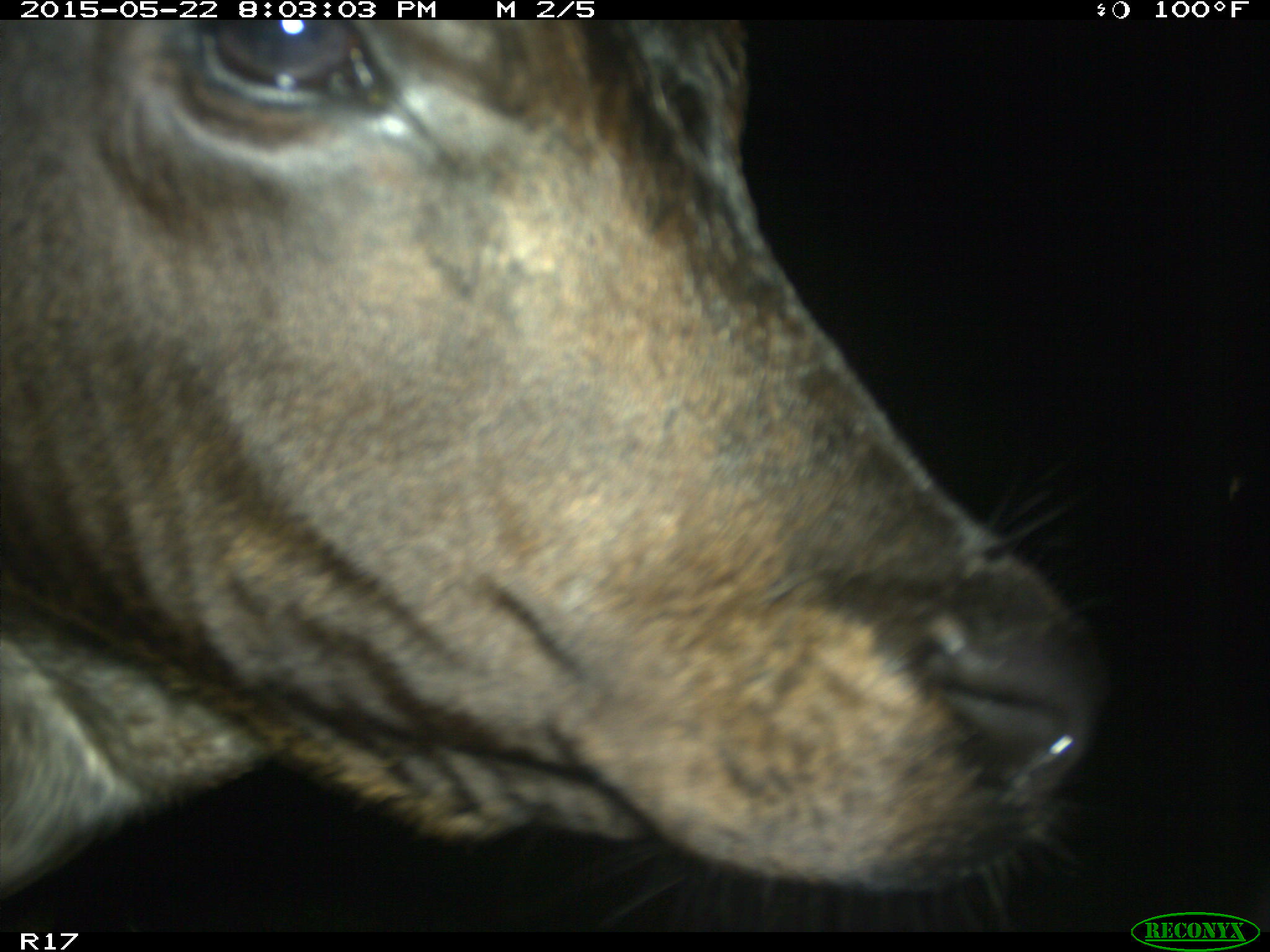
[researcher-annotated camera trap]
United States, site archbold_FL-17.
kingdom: Animalia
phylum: Chordata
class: Mammalia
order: Artiodactyla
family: Bovidae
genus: Bos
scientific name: Bos taurus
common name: domestic cow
Bos taurus (domestic cow).